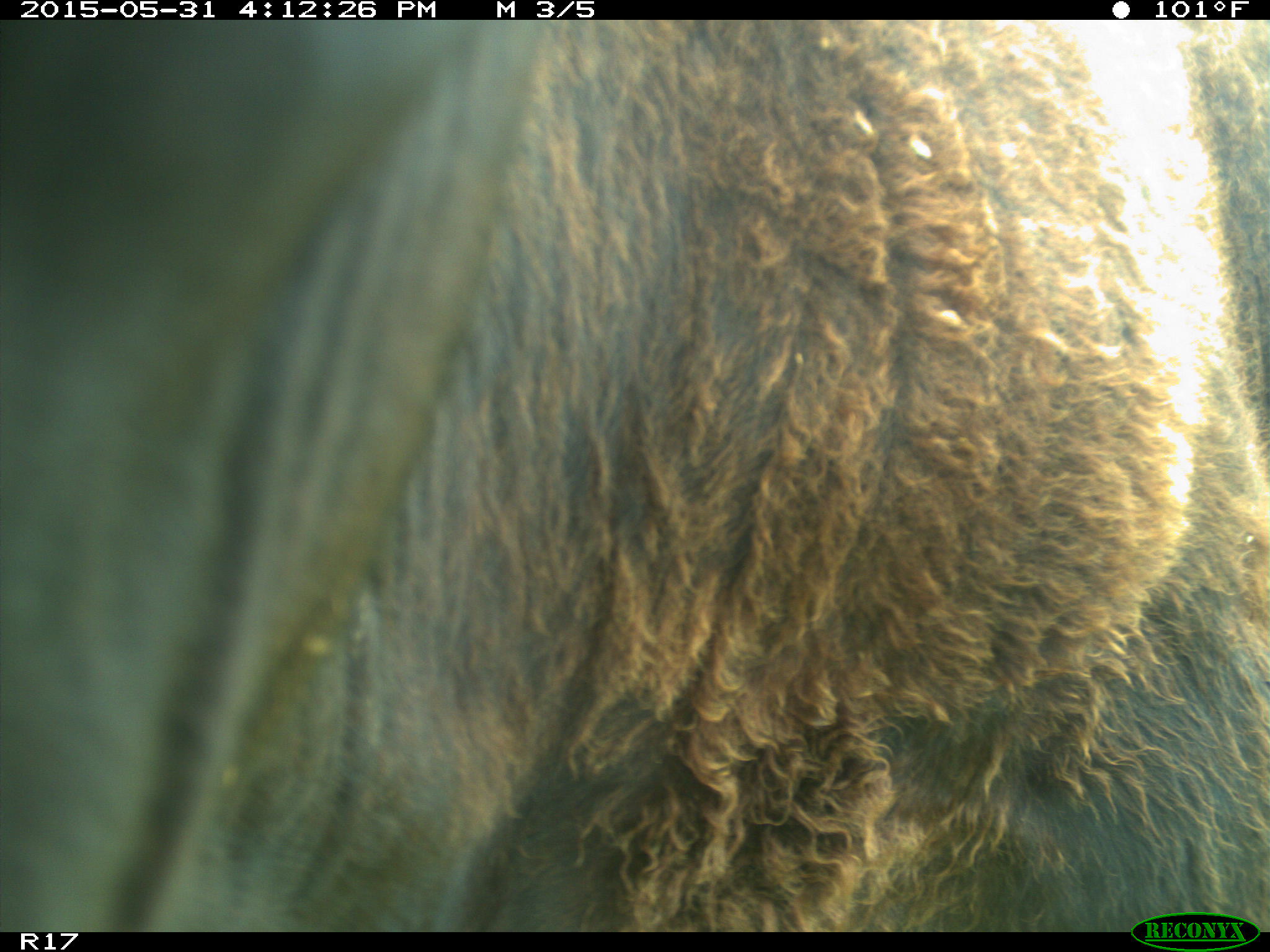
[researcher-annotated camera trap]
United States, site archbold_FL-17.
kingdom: Animalia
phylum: Chordata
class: Mammalia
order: Artiodactyla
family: Bovidae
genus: Bos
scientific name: Bos taurus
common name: domestic cow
Bos taurus (domestic cow).